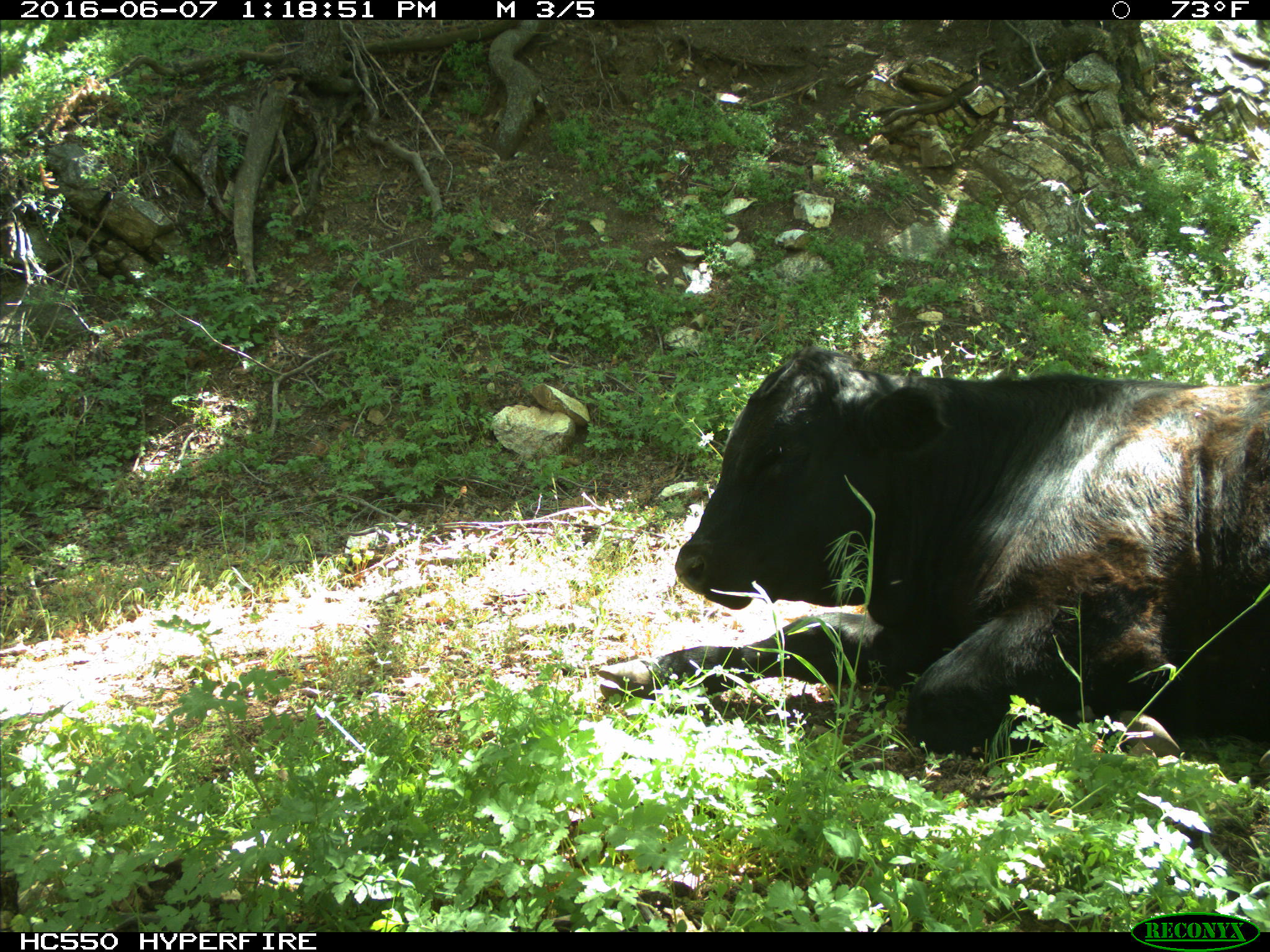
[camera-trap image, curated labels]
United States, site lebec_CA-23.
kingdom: Animalia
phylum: Chordata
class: Mammalia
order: Artiodactyla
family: Bovidae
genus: Bos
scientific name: Bos taurus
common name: domestic cow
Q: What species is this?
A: Bos taurus (domestic cow).